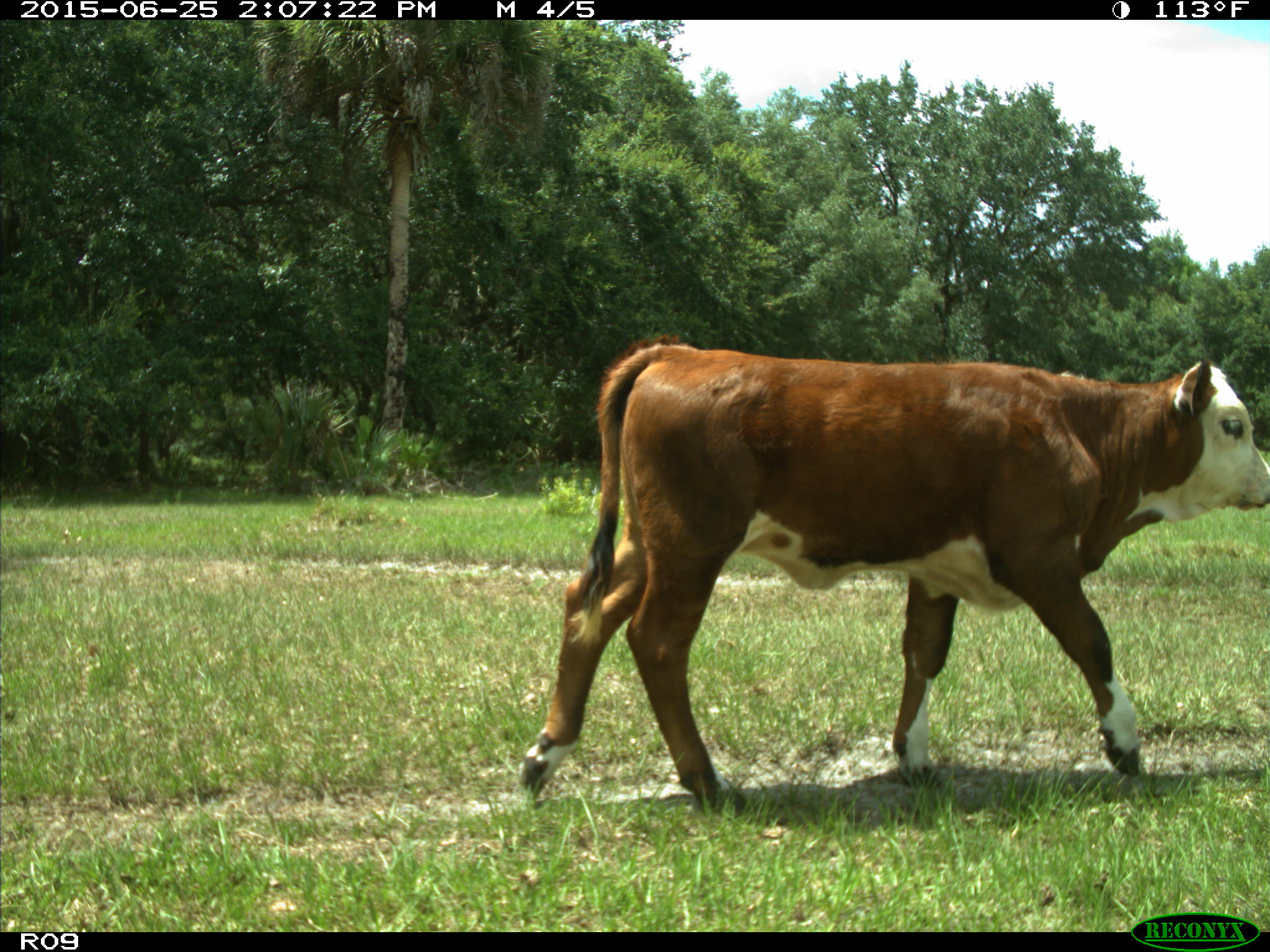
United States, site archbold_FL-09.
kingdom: Animalia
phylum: Chordata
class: Mammalia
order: Artiodactyla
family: Bovidae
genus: Bos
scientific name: Bos taurus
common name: domestic cow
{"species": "Bos taurus (domestic cow)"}